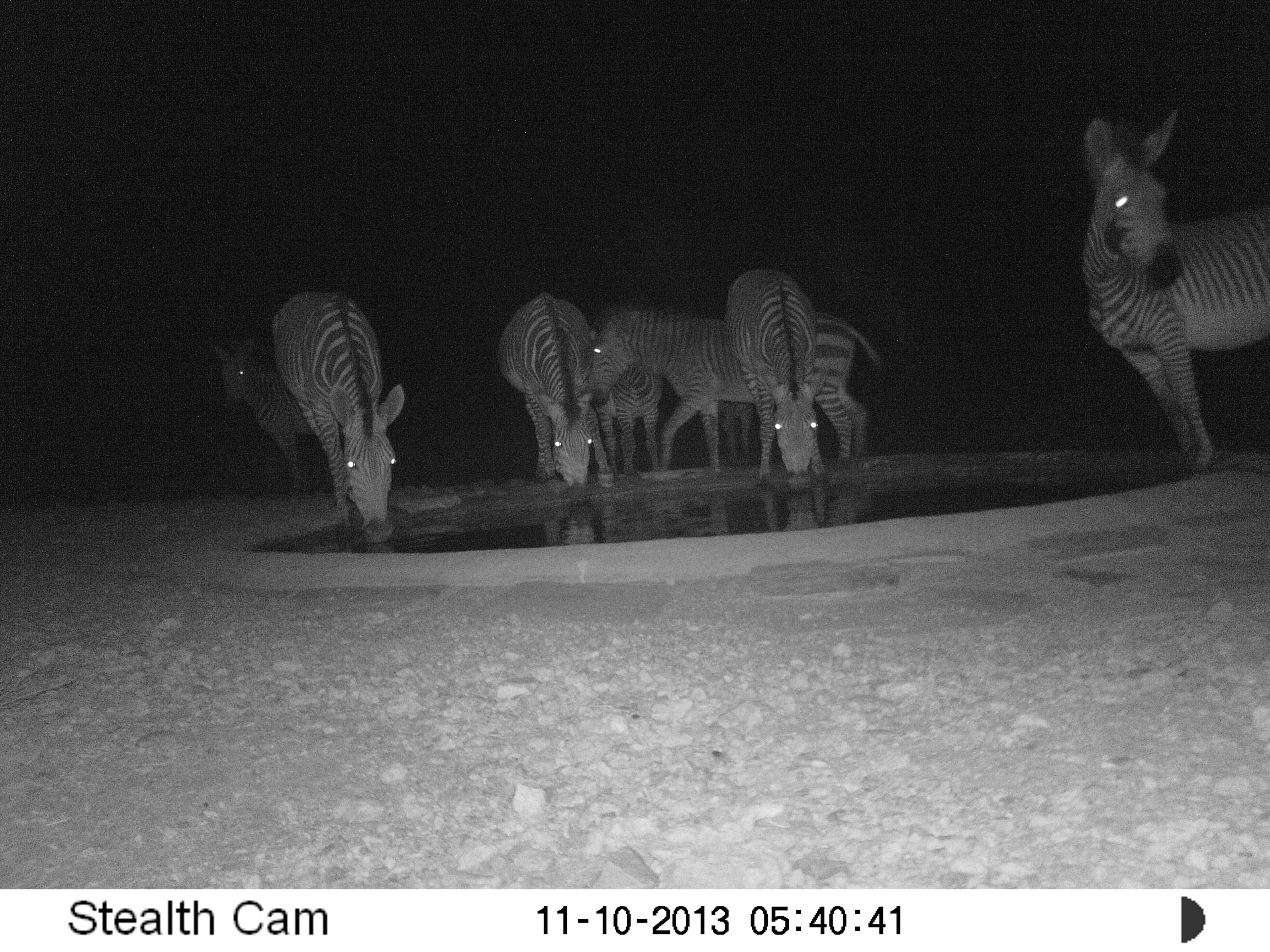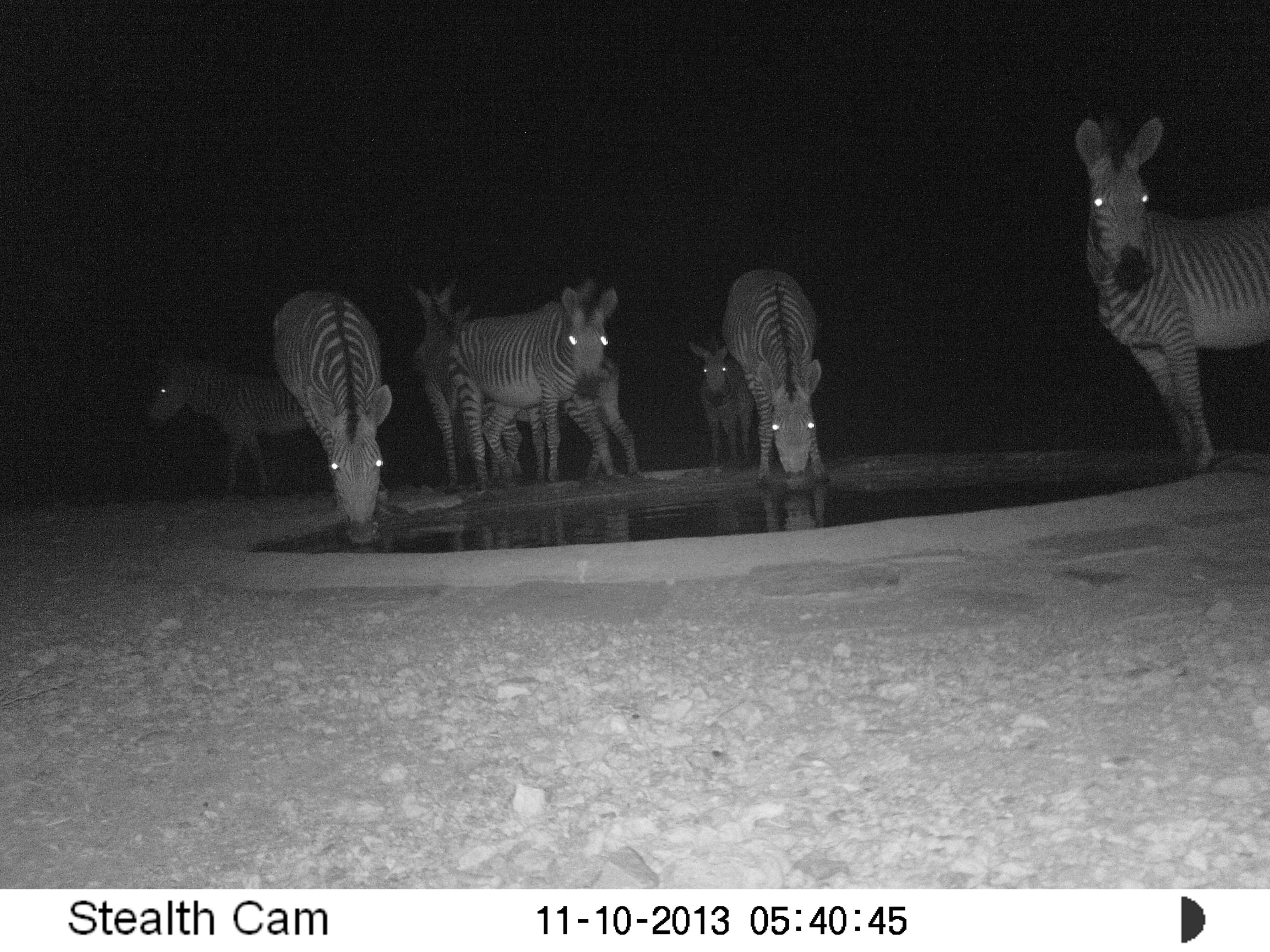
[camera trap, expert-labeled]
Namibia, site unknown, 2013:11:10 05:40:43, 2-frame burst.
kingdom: Animalia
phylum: Chordata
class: Mammalia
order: Perissodactyla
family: Equidae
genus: Equus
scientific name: Equus zebra hartmannae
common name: hartmann's mountain zebra